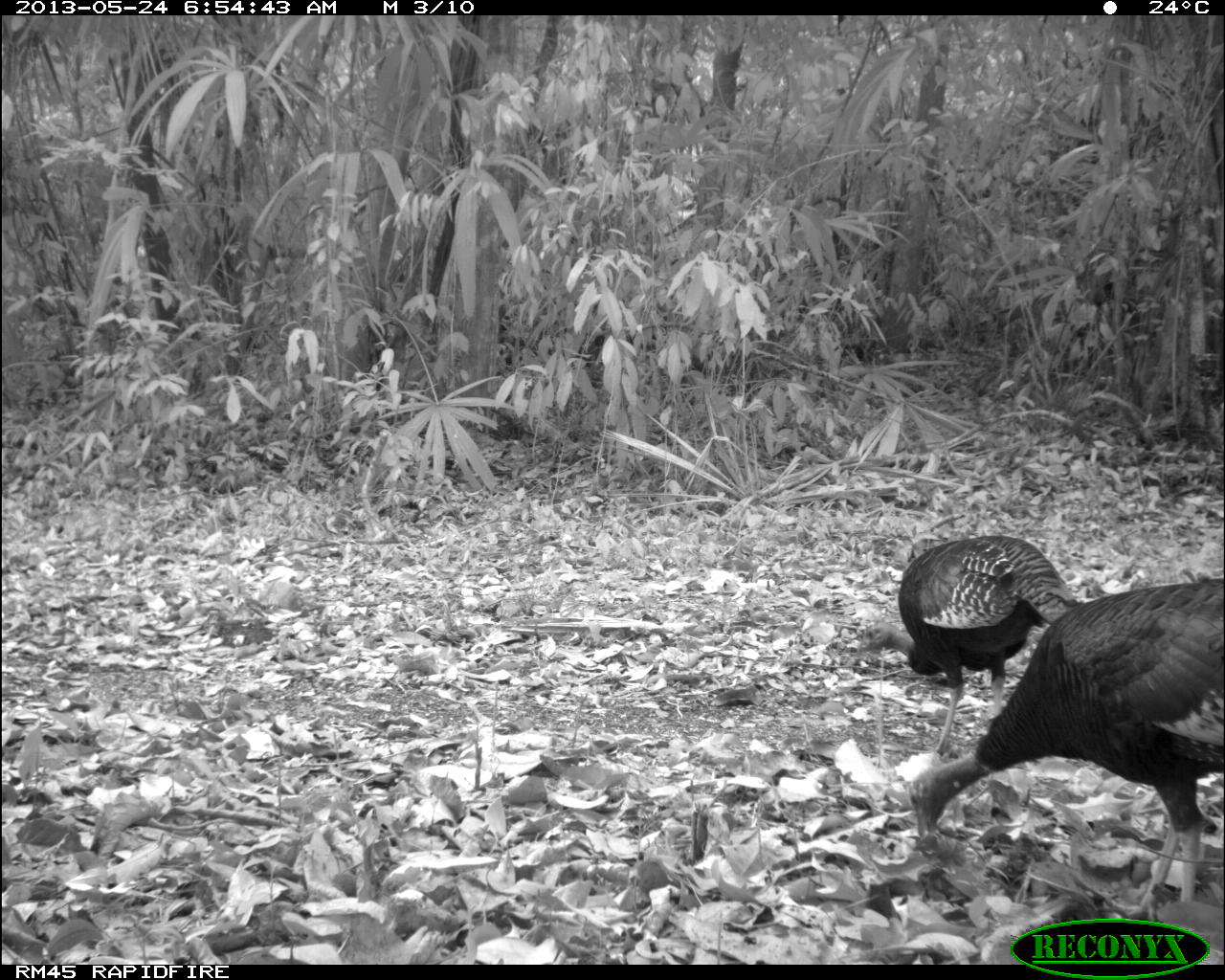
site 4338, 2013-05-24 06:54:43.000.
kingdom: Animalia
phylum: Chordata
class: Aves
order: Galliformes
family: Phasianidae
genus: Meleagris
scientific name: Meleagris ocellata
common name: ocellated turkey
Meleagris ocellata (ocellated turkey), count 2.